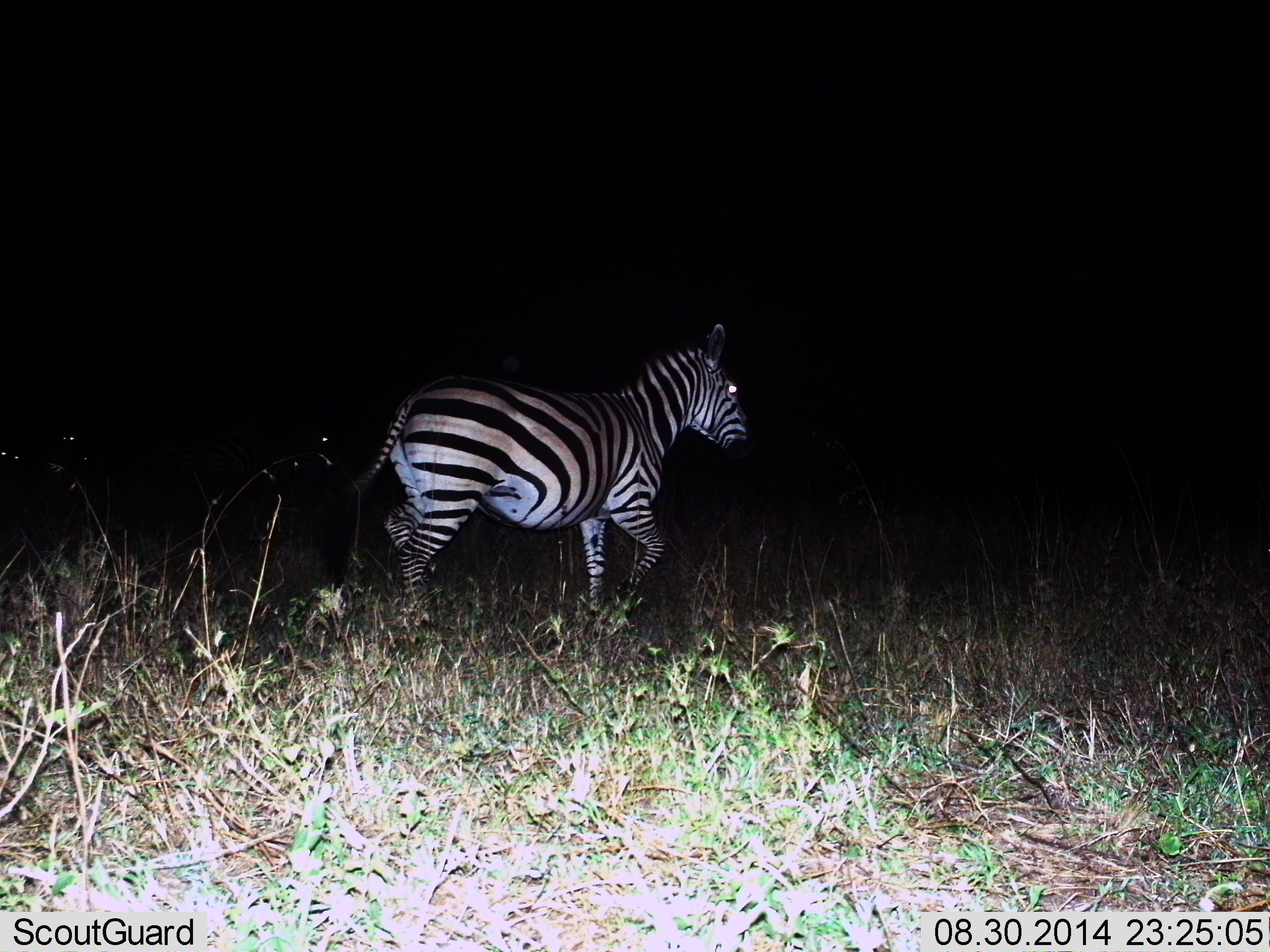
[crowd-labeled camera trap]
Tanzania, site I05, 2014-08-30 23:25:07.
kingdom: Animalia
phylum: Chordata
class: Mammalia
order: Perissodactyla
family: Equidae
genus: Equus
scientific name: Equus quagga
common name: plains zebra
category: zebra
Zebra (plains zebra) (Equus quagga), count 1. Behavior (volunteer vote fractions): standing 0%, resting 0%, moving 100%, interacting 0%. Young present (vote fraction): 0%. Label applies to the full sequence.